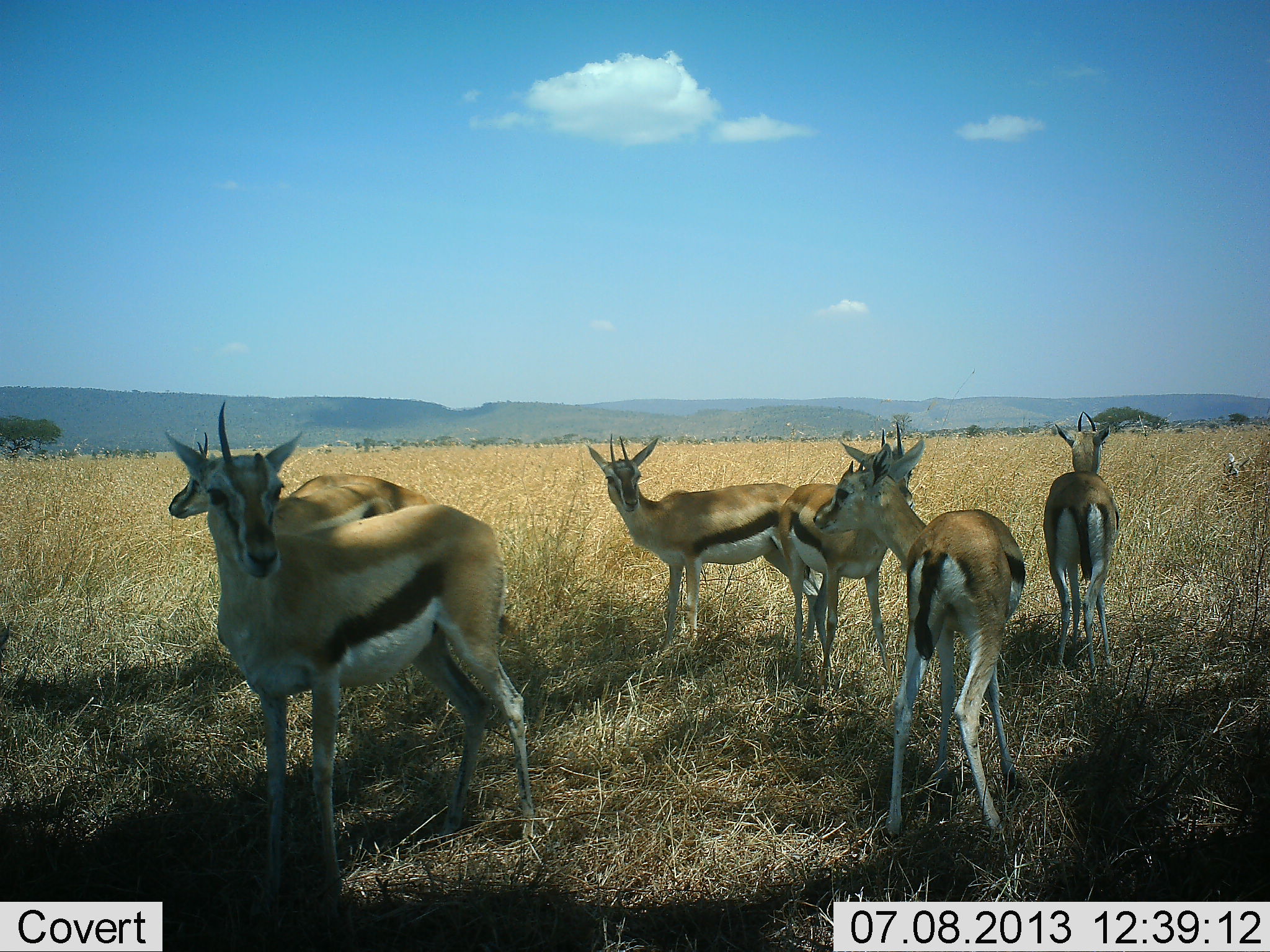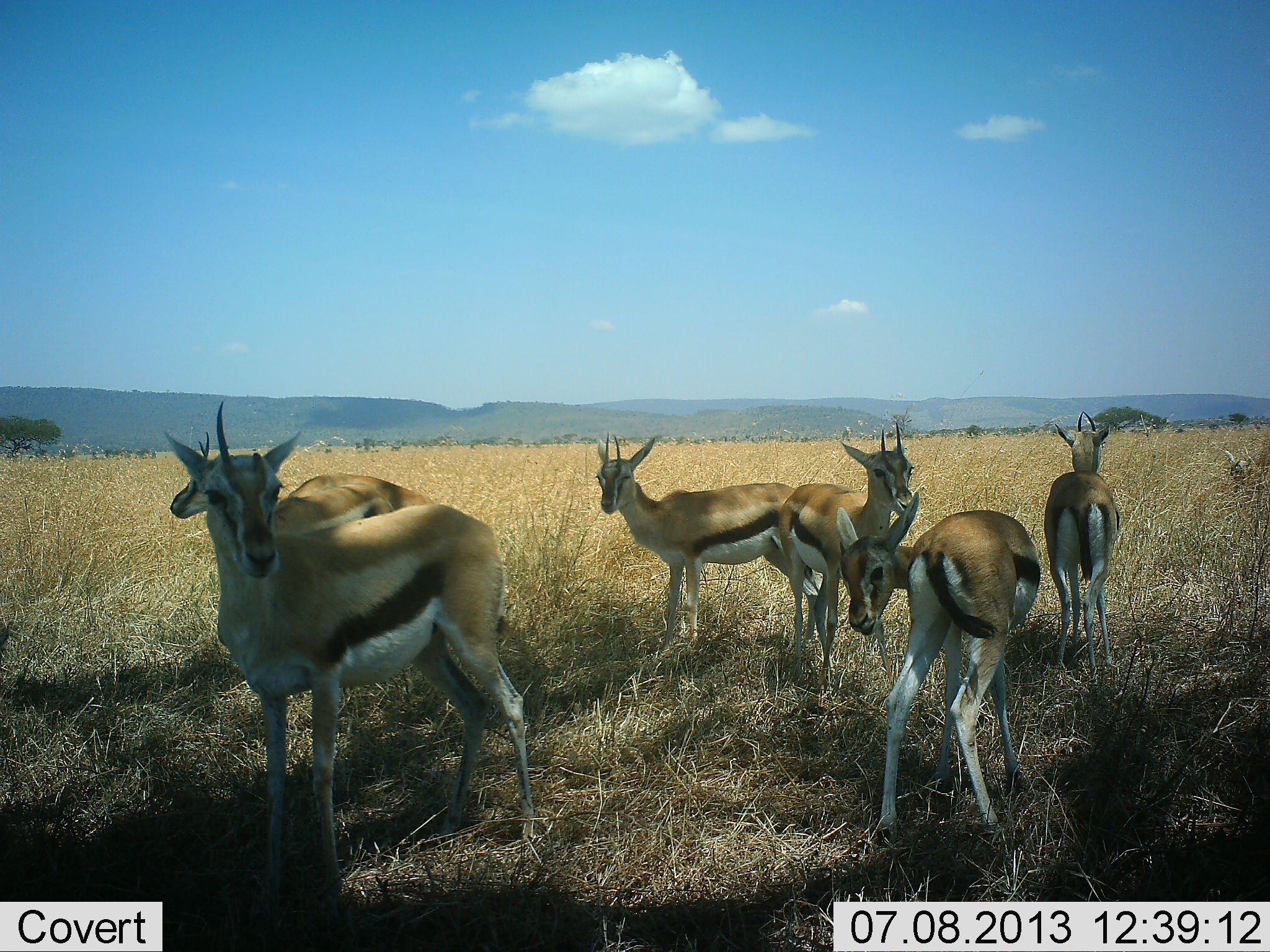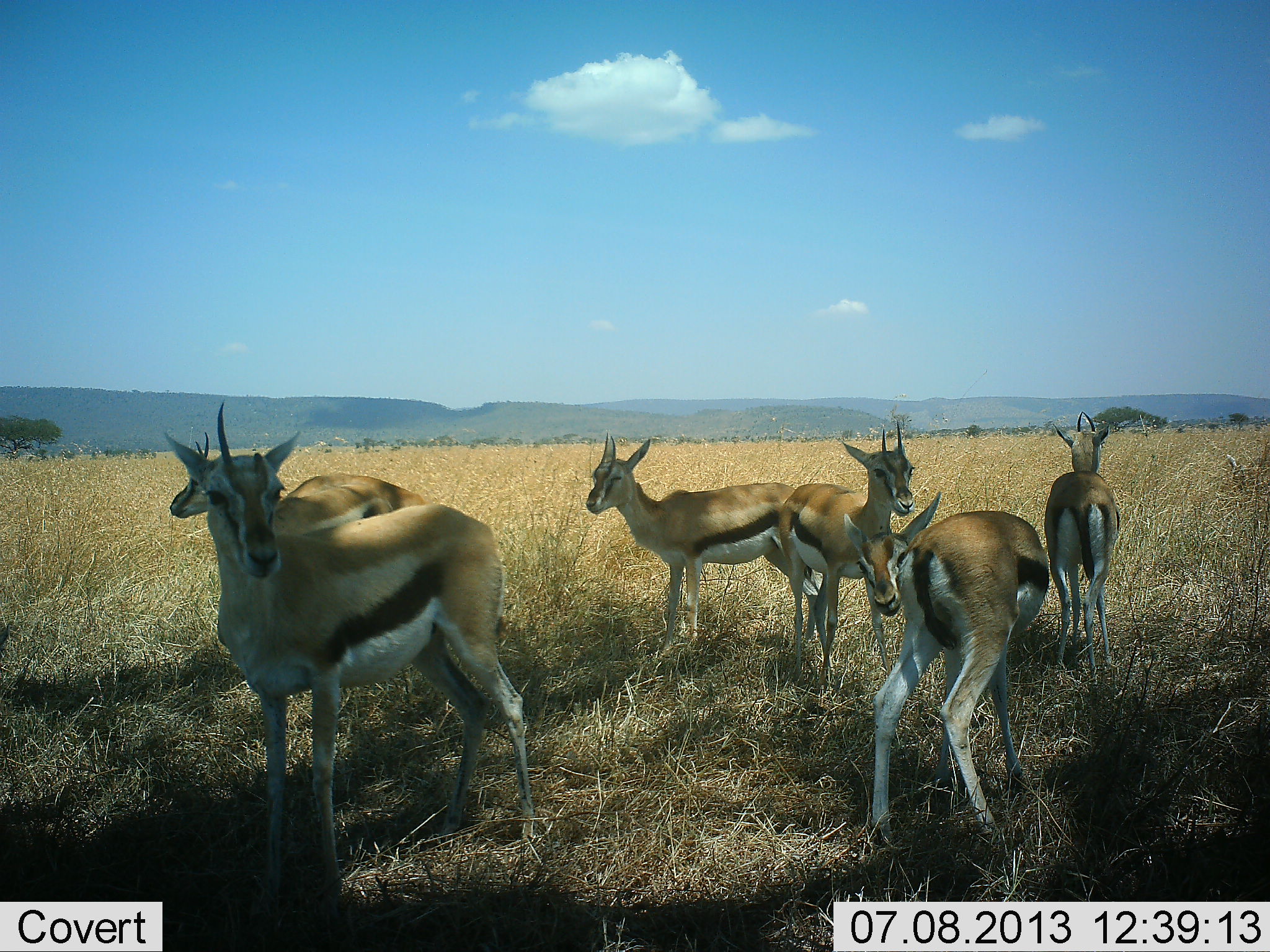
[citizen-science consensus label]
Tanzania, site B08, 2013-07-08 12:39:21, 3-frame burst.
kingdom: Animalia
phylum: Chordata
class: Mammalia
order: Artiodactyla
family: Bovidae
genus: Eudorcas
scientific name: Eudorcas thomsonii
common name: thomson's gazelle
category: gazellethomsons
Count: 6.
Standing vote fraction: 92%.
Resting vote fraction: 12%.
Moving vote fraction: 17%.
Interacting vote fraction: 0%.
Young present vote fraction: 0%.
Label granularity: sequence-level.